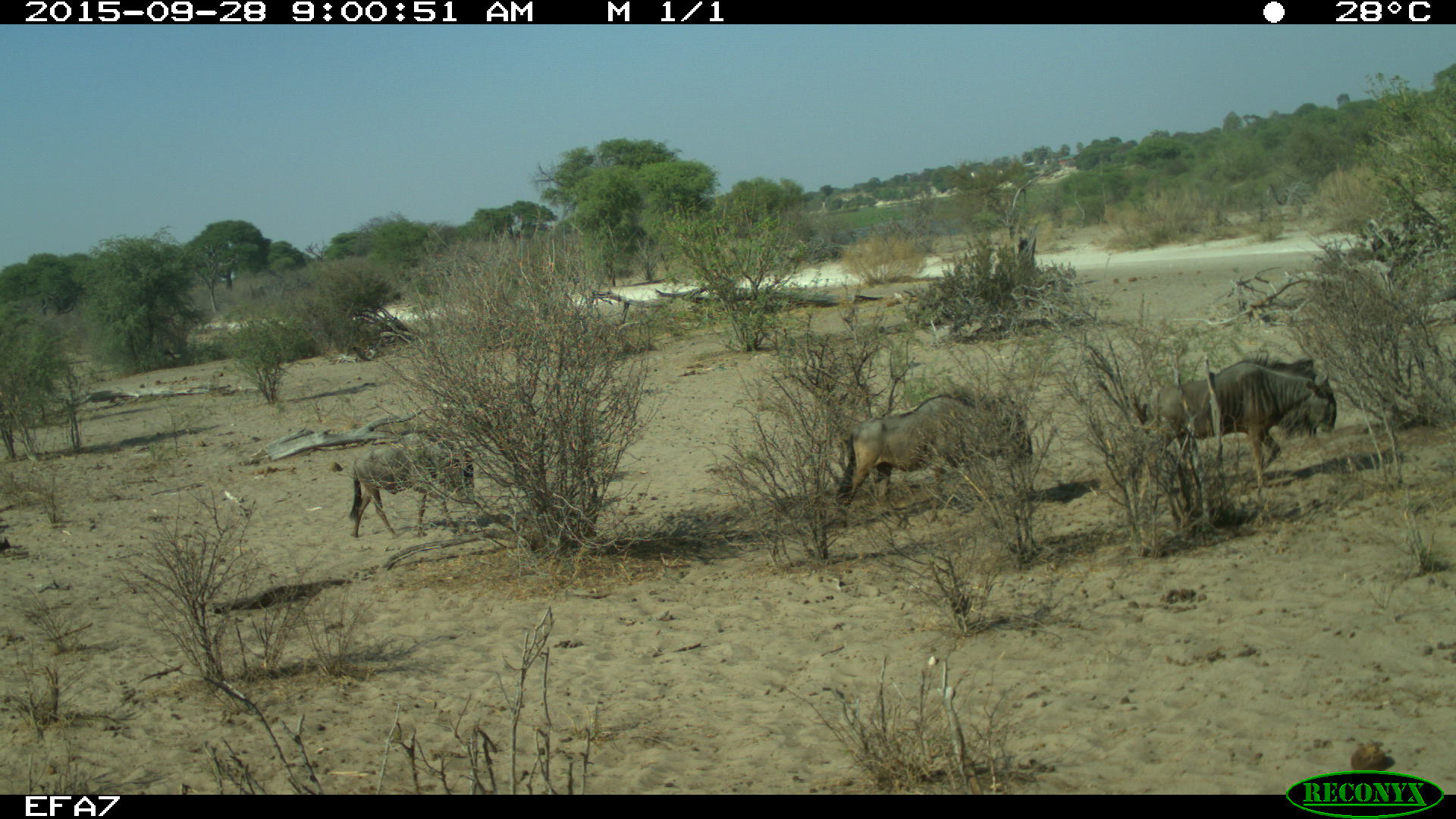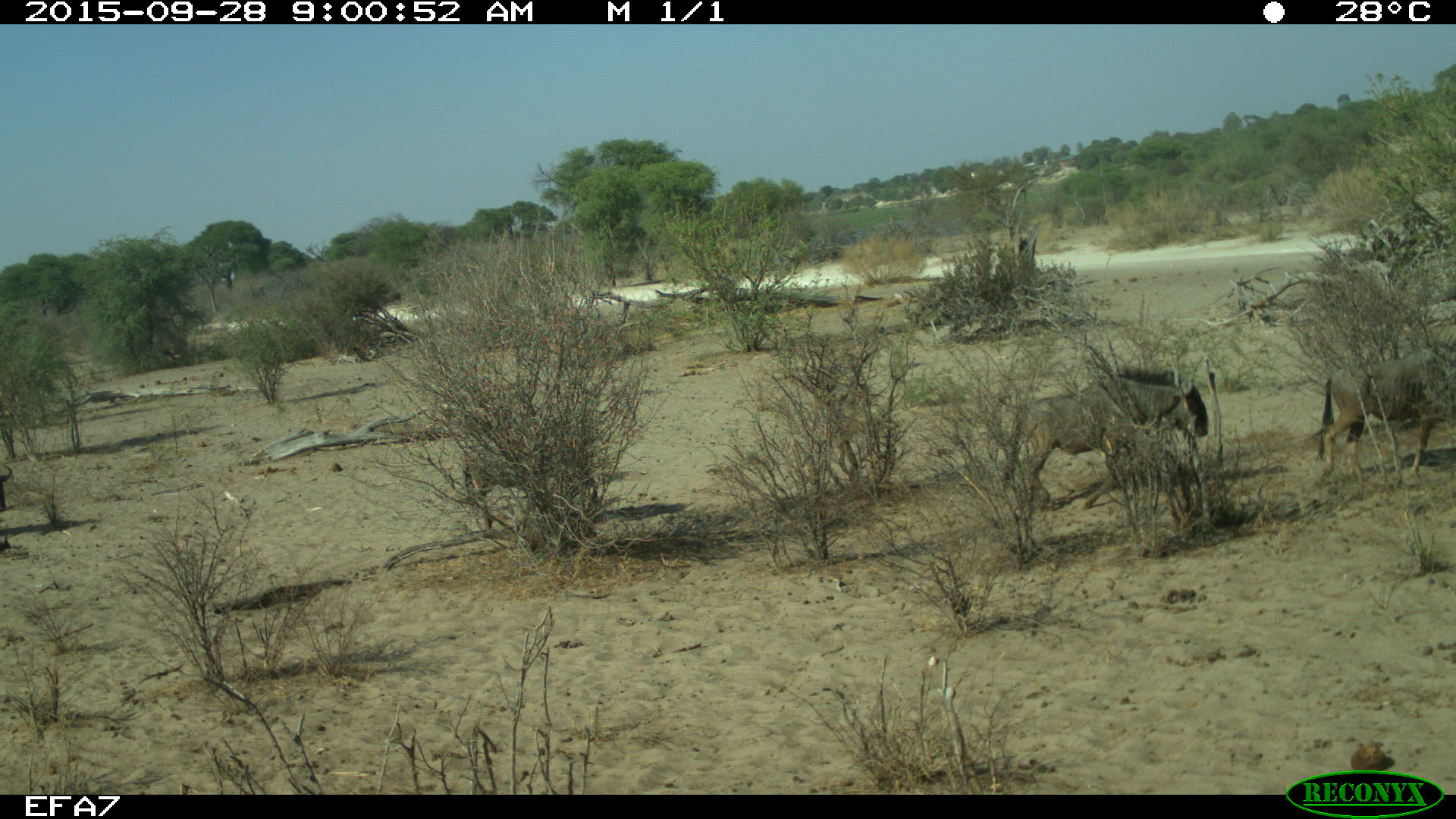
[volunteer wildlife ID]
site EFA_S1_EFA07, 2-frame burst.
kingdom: Animalia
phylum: Chordata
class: Mammalia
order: Artiodactyla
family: Bovidae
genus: Connochaetes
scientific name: Connochaetes taurinus taurinus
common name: blue wildebeest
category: wildebeestblue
Wildebeestblue (blue wildebeest) (Connochaetes taurinus taurinus), count 3. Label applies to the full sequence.